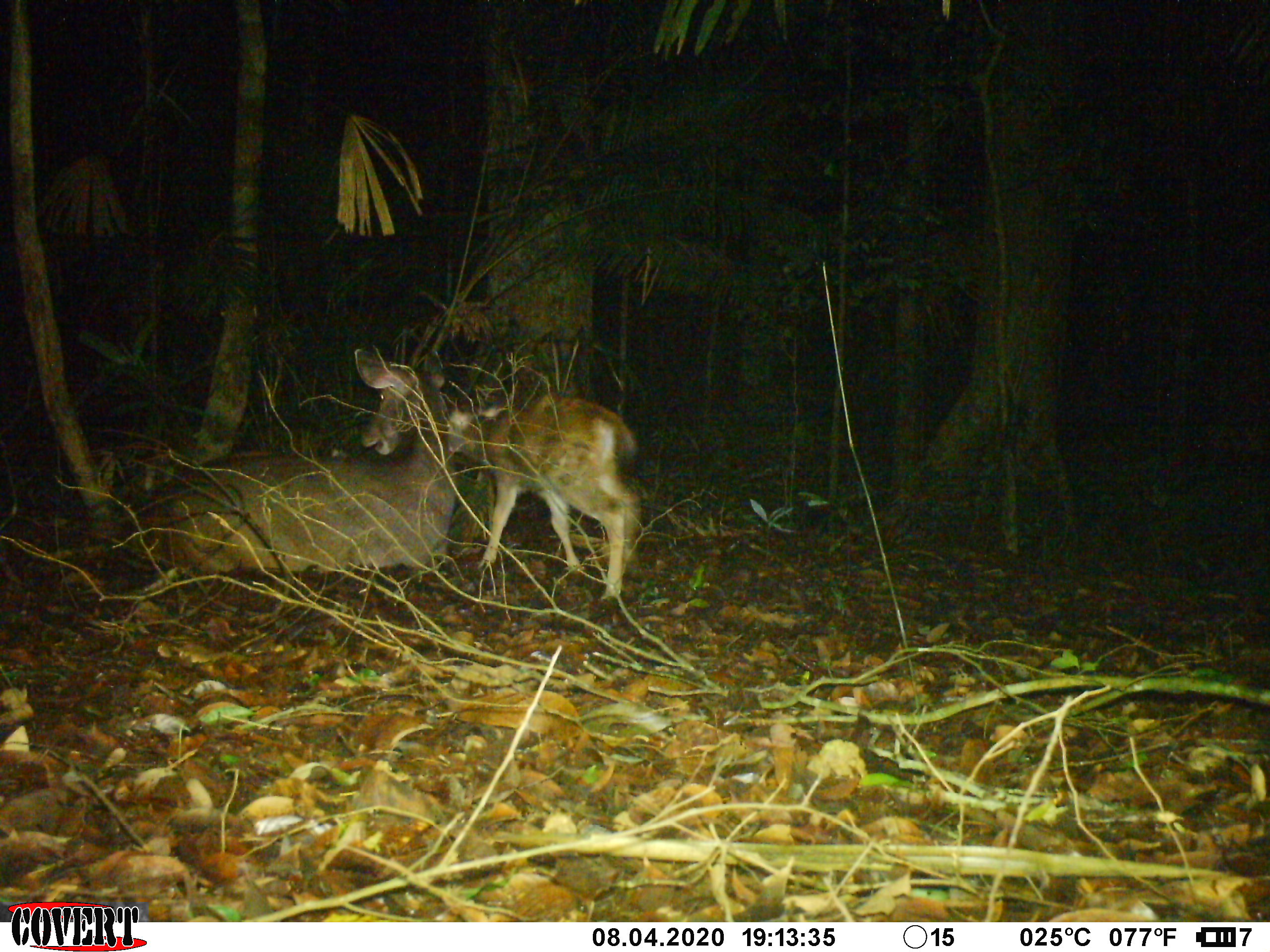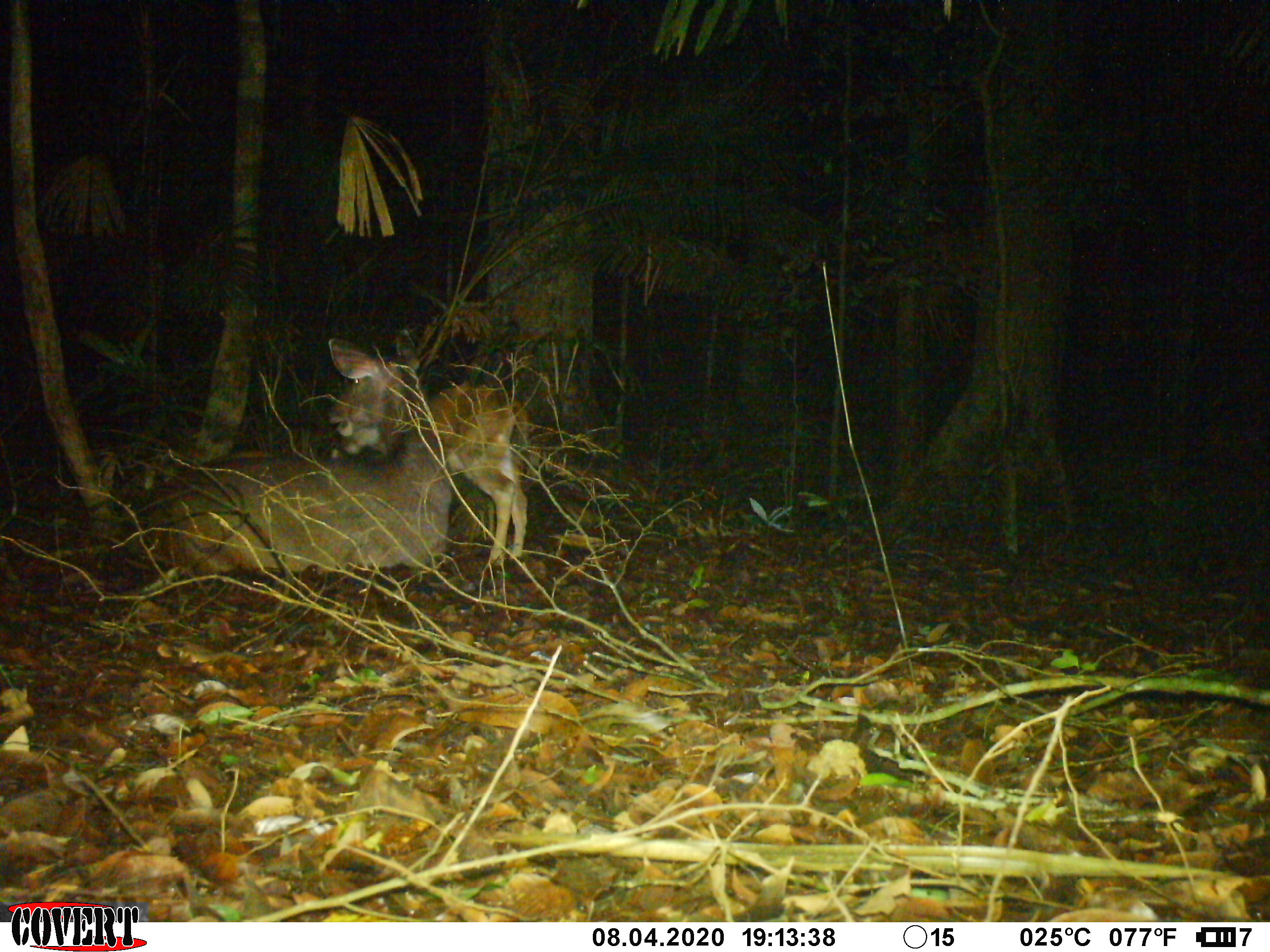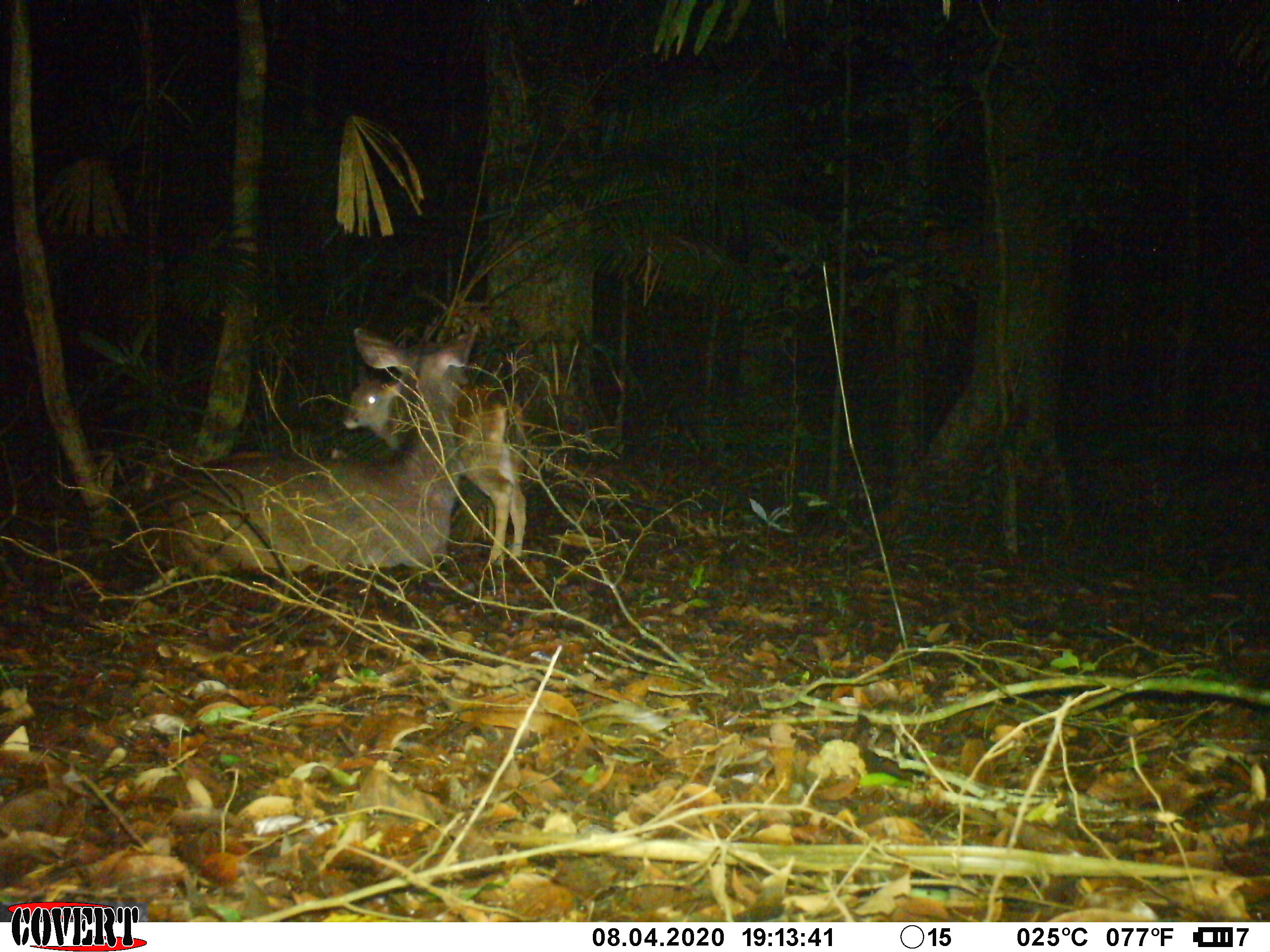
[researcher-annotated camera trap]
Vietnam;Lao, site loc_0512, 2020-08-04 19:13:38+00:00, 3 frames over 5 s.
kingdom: Animalia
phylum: Chordata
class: Mammalia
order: Artiodactyla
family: Cervidae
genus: Rusa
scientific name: Rusa unicolor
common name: sambar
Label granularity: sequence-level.